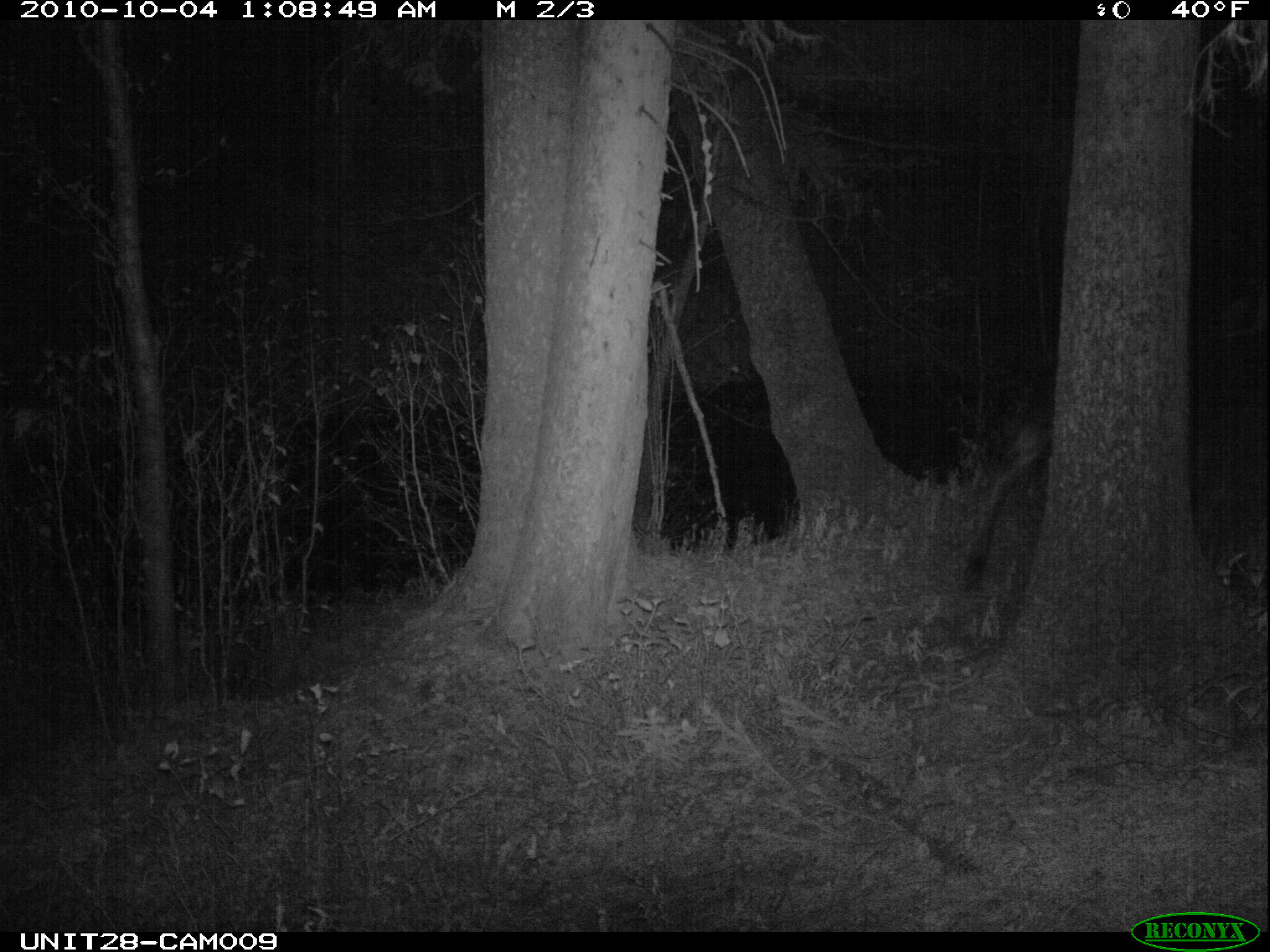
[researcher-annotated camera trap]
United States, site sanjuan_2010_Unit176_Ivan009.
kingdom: Animalia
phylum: Chordata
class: Mammalia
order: Artiodactyla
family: Cervidae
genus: Alces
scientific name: Alces alces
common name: moose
Alces alces (moose).